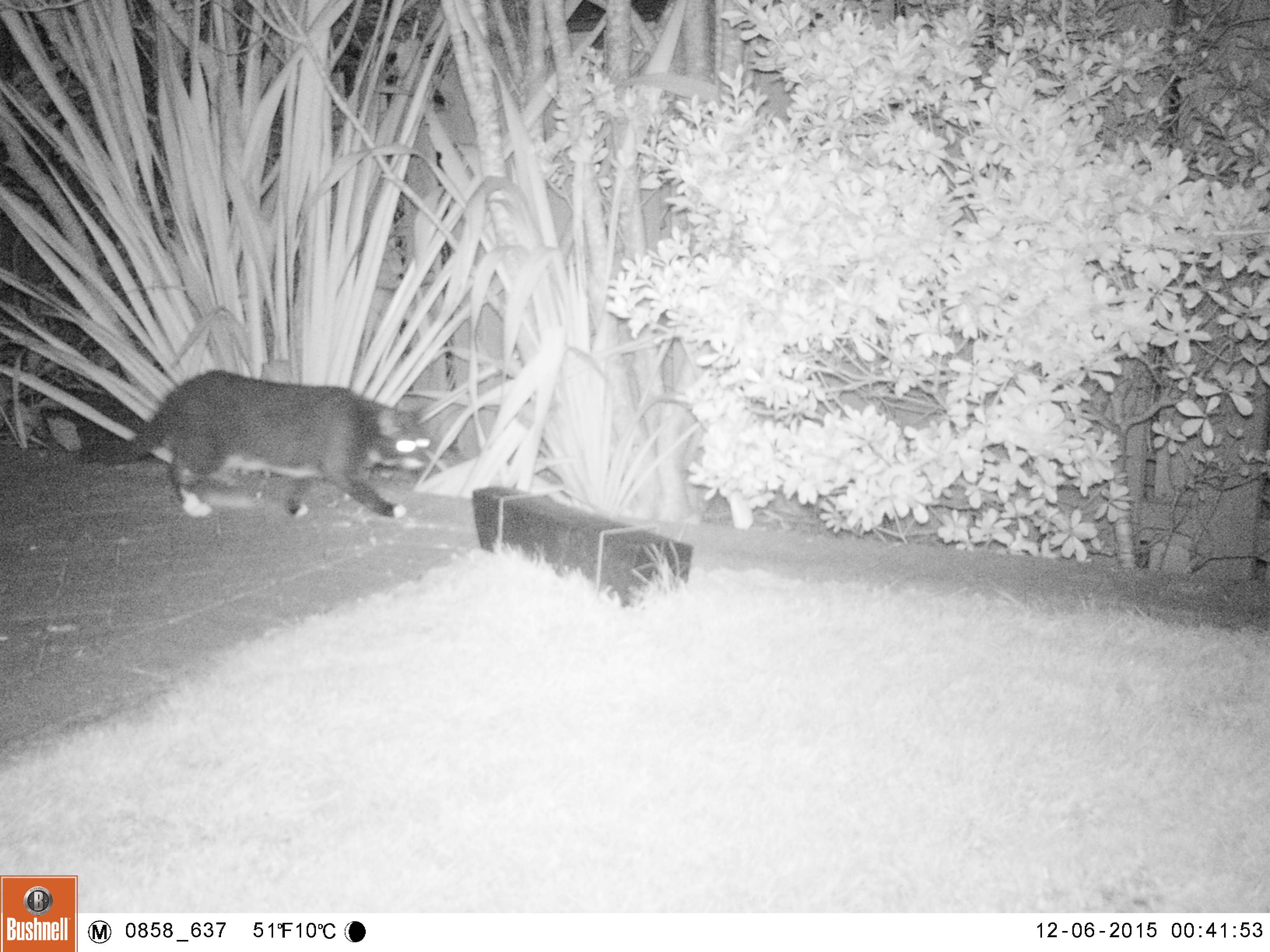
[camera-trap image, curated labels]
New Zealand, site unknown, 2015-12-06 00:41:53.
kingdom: Animalia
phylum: Chordata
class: Mammalia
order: Carnivora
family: Felidae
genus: Felis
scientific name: Felis catus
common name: domestic cat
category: cat